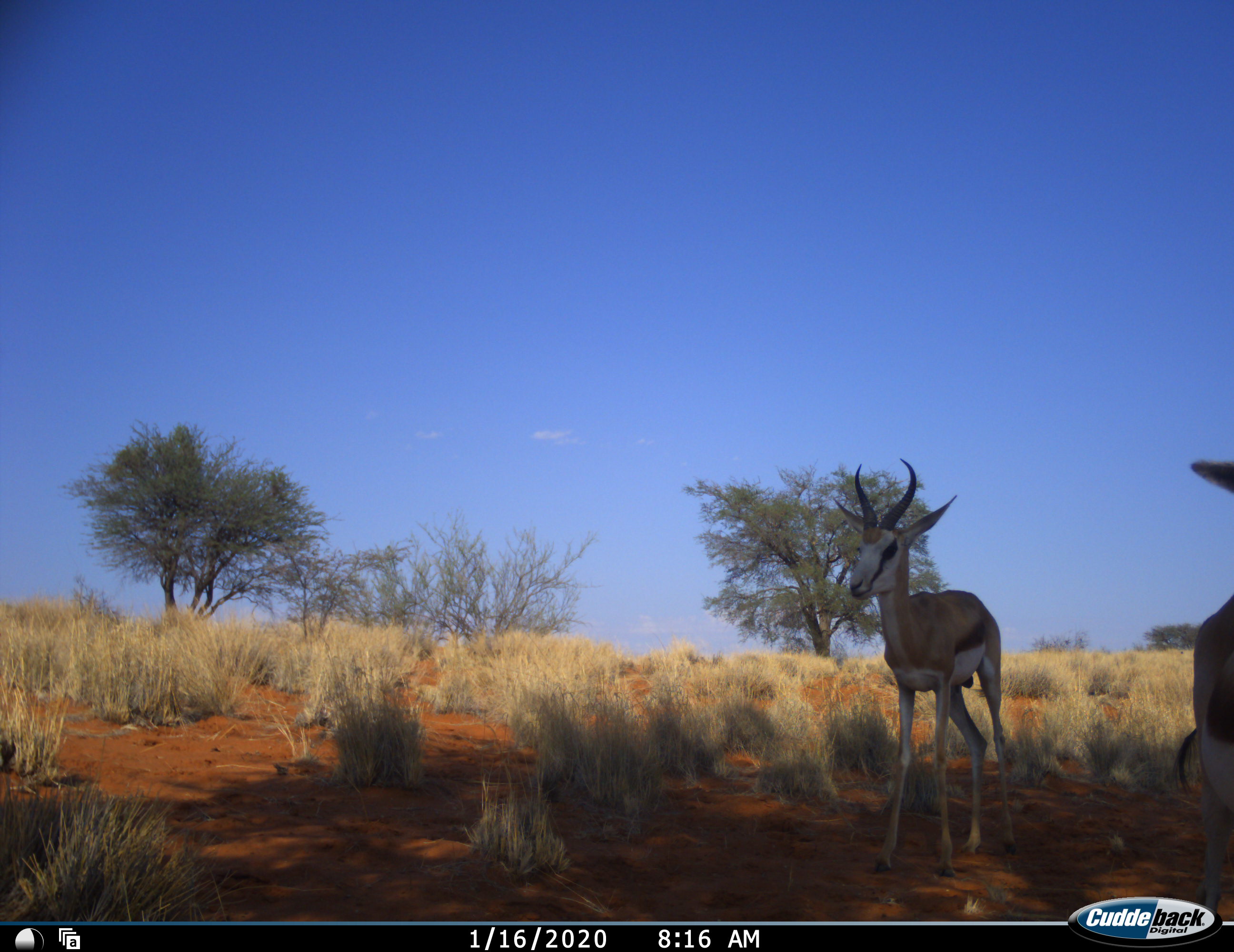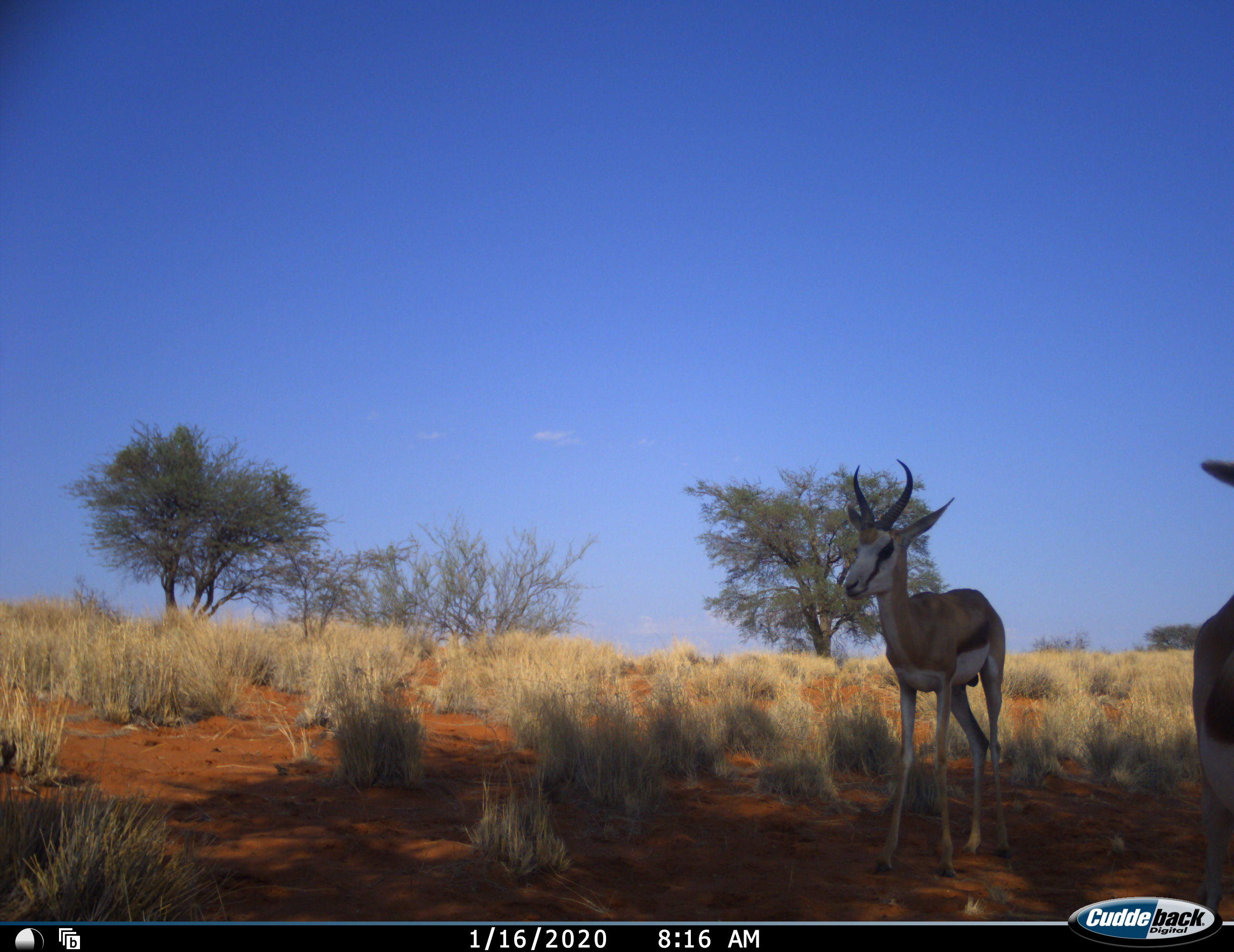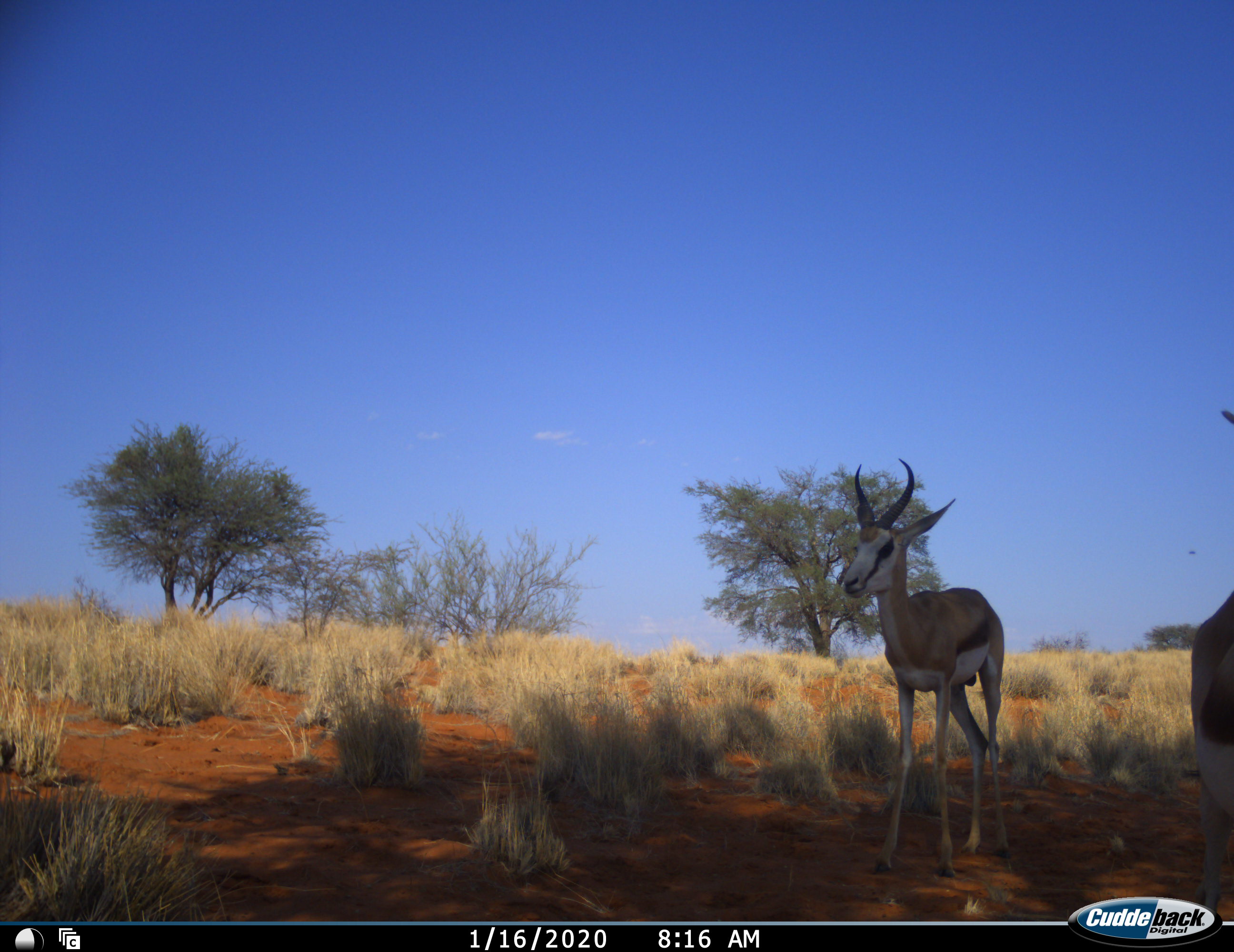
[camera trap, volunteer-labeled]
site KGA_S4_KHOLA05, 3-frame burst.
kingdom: Animalia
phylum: Chordata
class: Mammalia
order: Artiodactyla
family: Bovidae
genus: Antidorcas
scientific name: Antidorcas marsupialis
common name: springbok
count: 2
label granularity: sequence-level